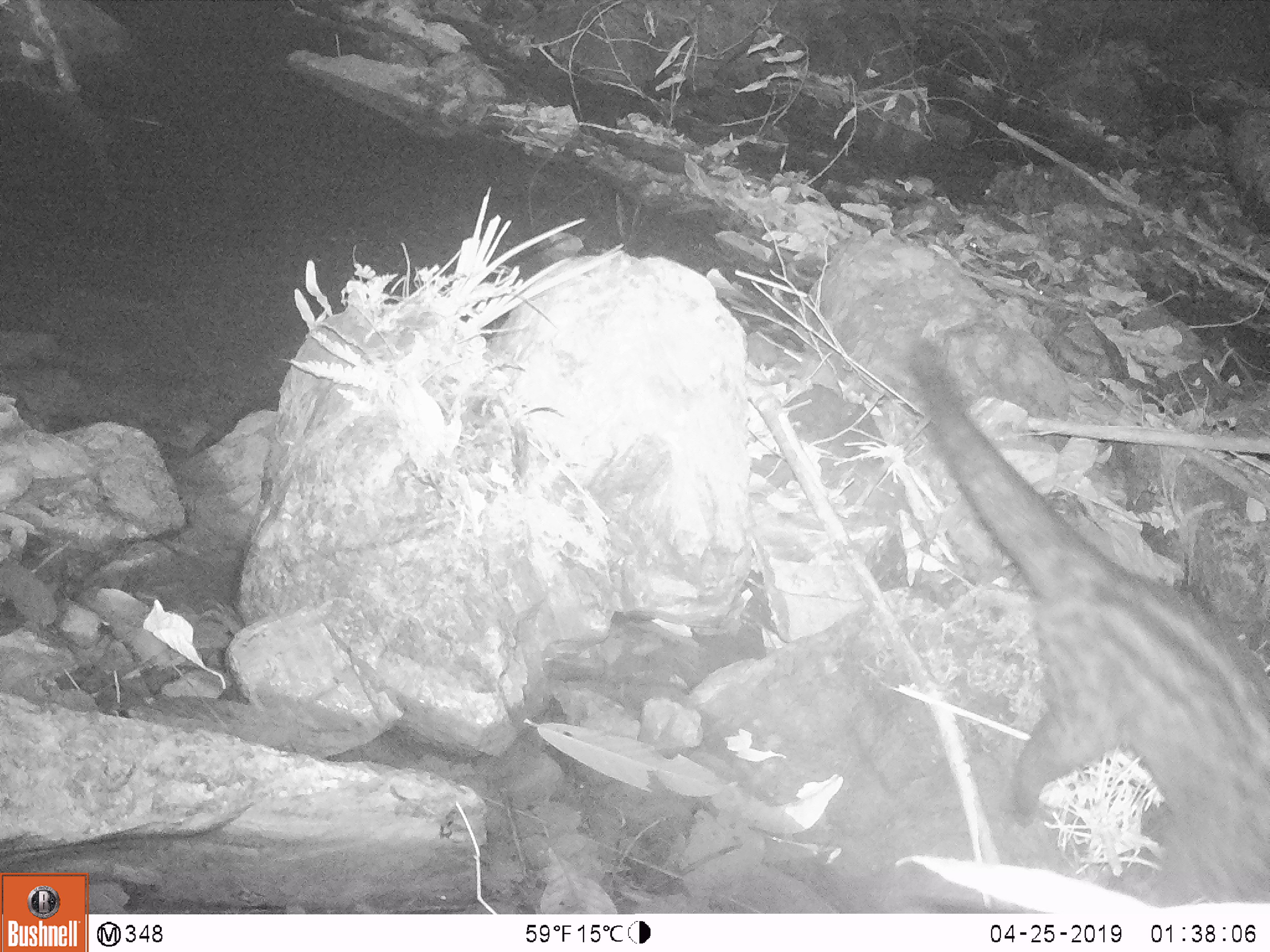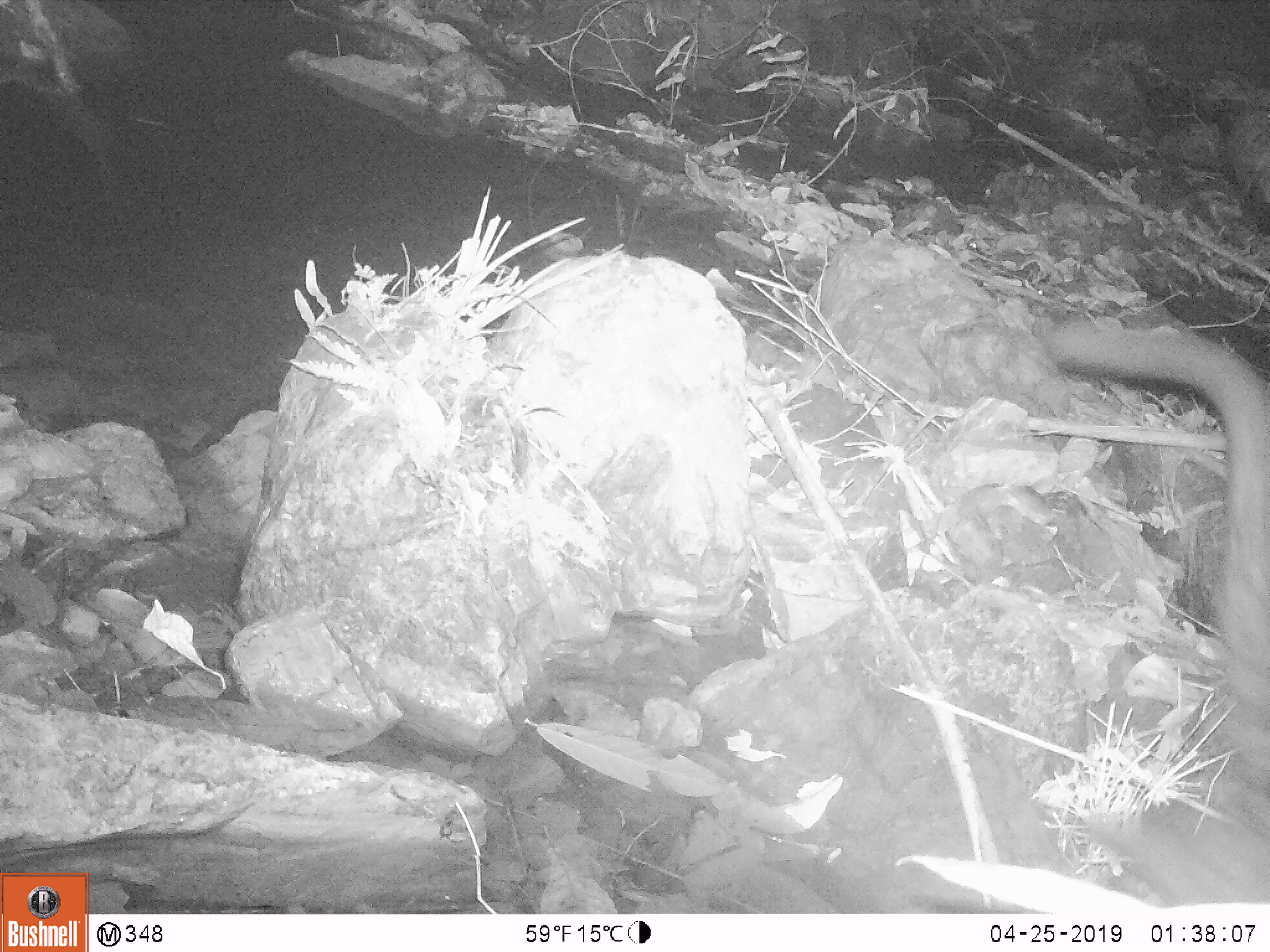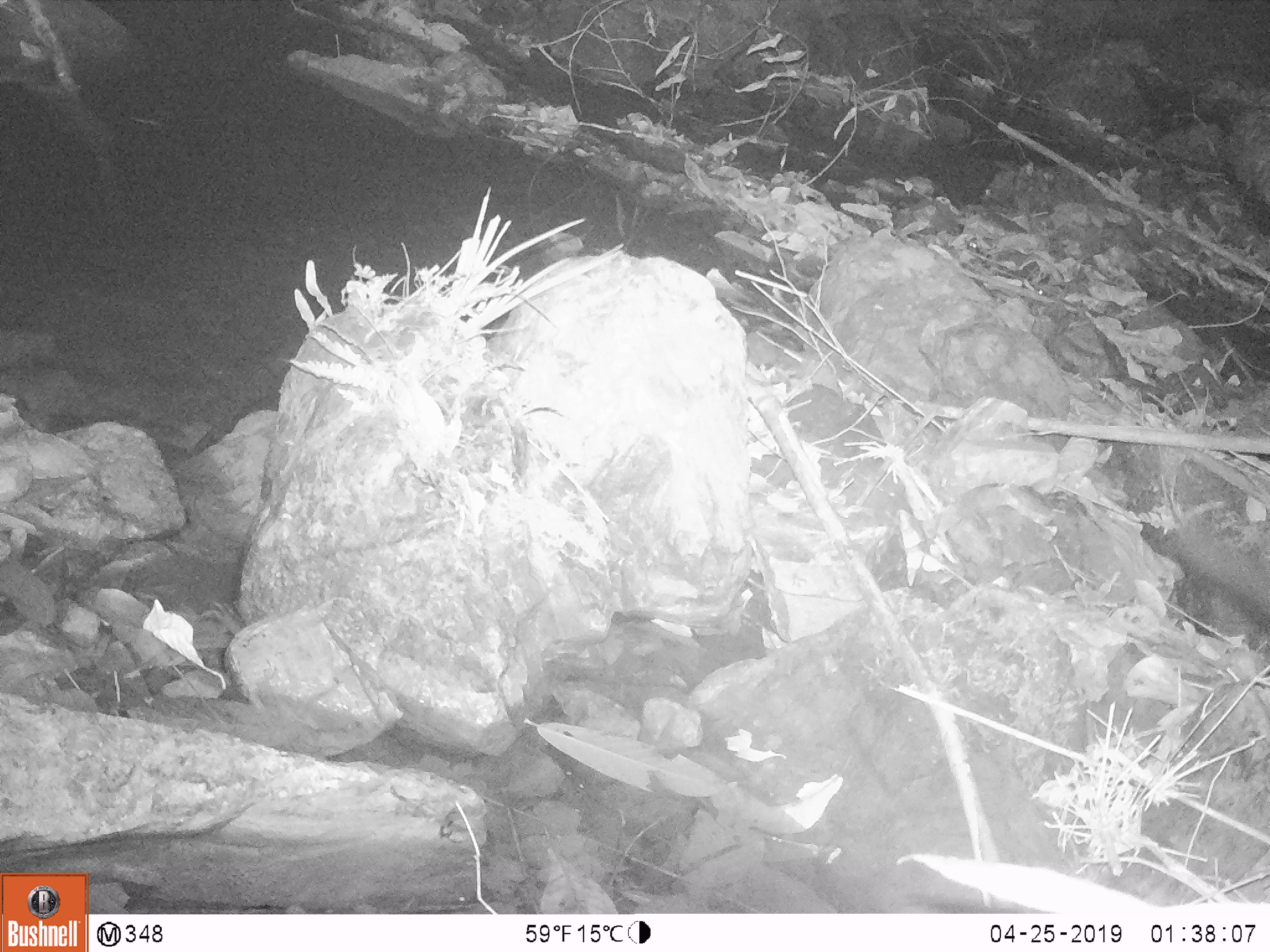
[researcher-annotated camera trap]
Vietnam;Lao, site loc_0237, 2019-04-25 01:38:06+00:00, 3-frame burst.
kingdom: Animalia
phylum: Chordata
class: Mammalia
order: Carnivora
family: Viverridae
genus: Paradoxurus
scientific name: Paradoxurus hermaphroditus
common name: common palm civet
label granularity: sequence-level